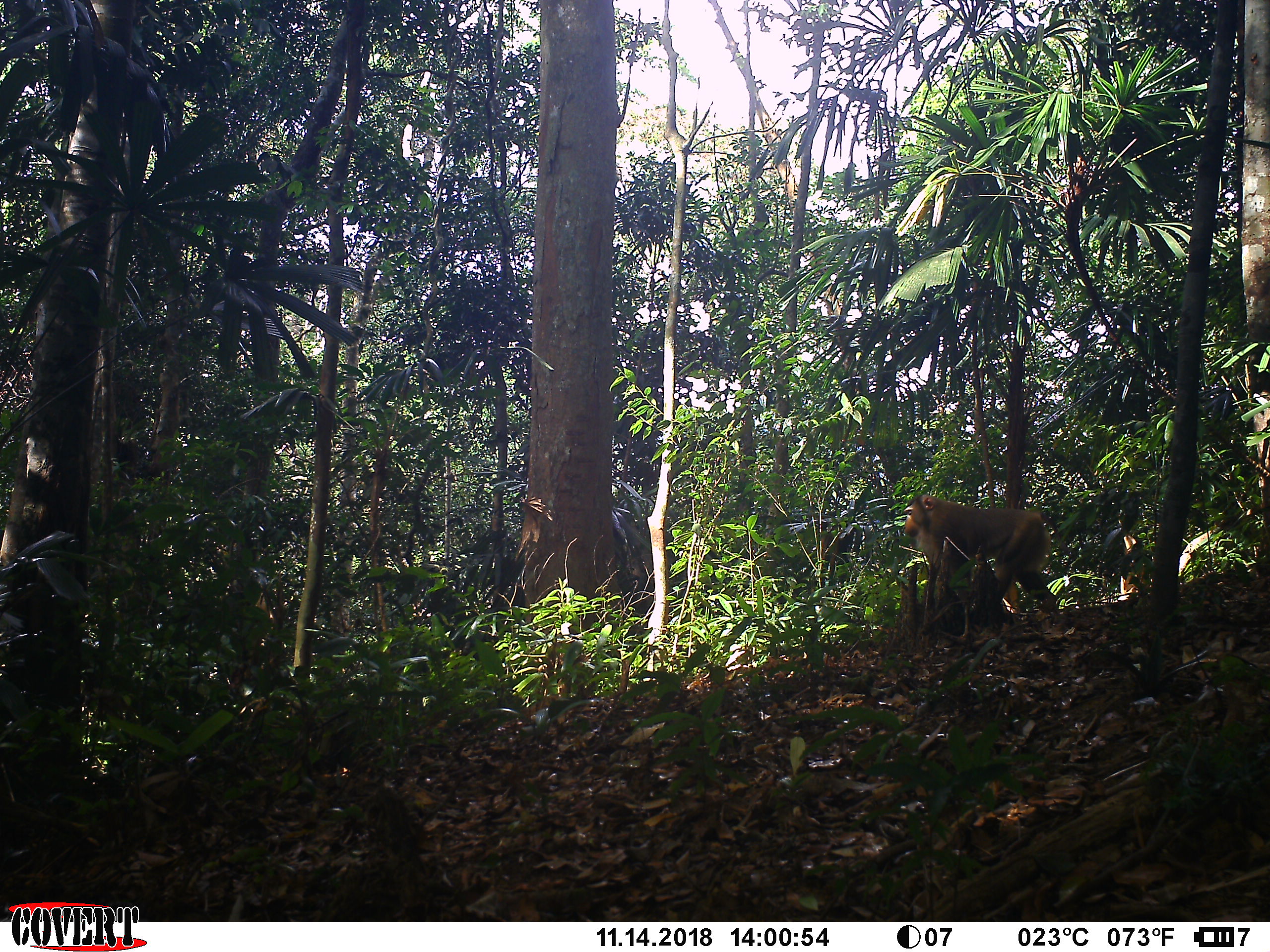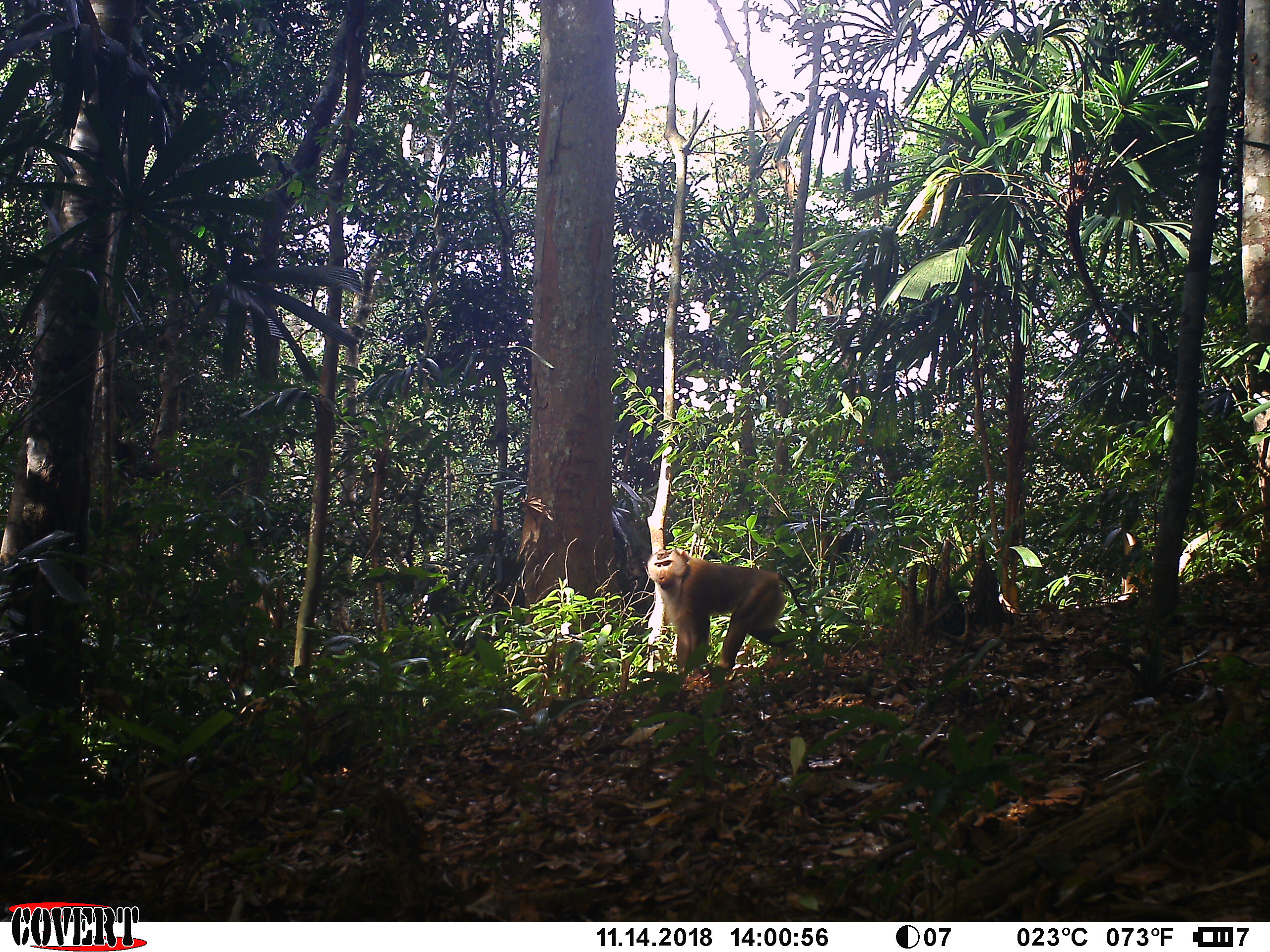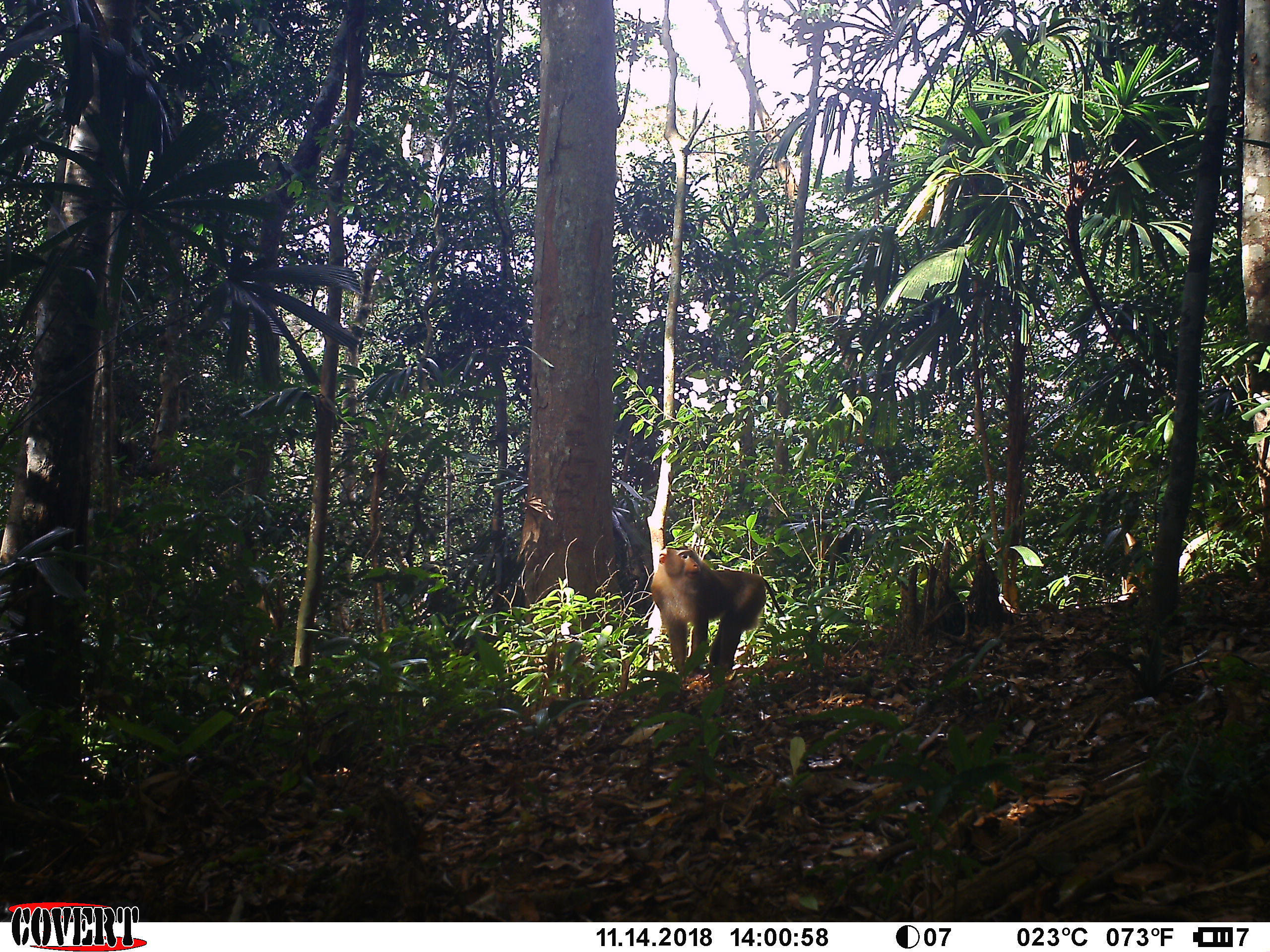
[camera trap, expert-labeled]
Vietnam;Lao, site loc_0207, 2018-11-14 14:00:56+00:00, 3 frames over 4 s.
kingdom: Animalia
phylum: Chordata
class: Mammalia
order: Primates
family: Cercopithecidae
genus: Macaca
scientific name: Macaca nemestrina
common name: pig-tailed macaque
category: pig tailed macaque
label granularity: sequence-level